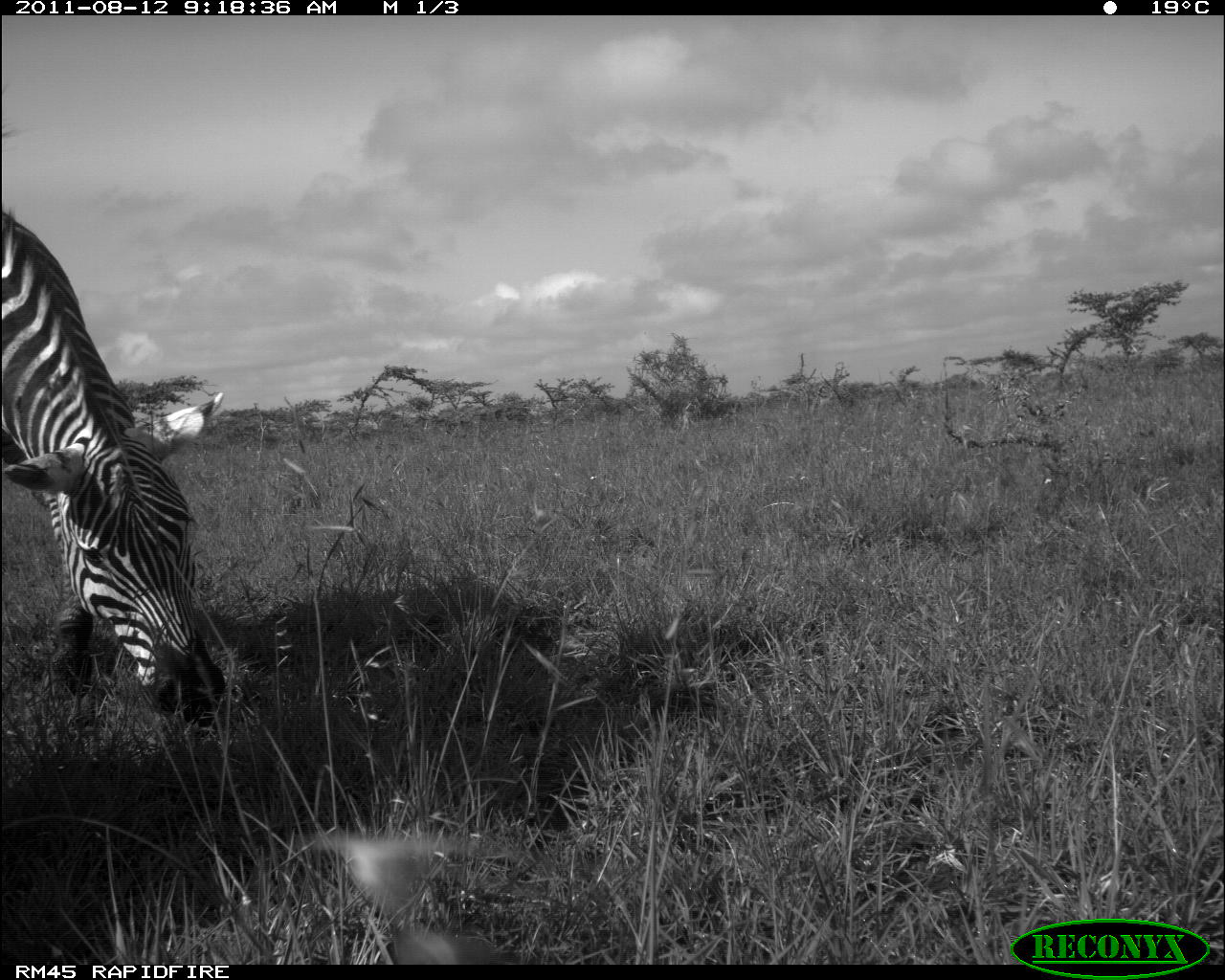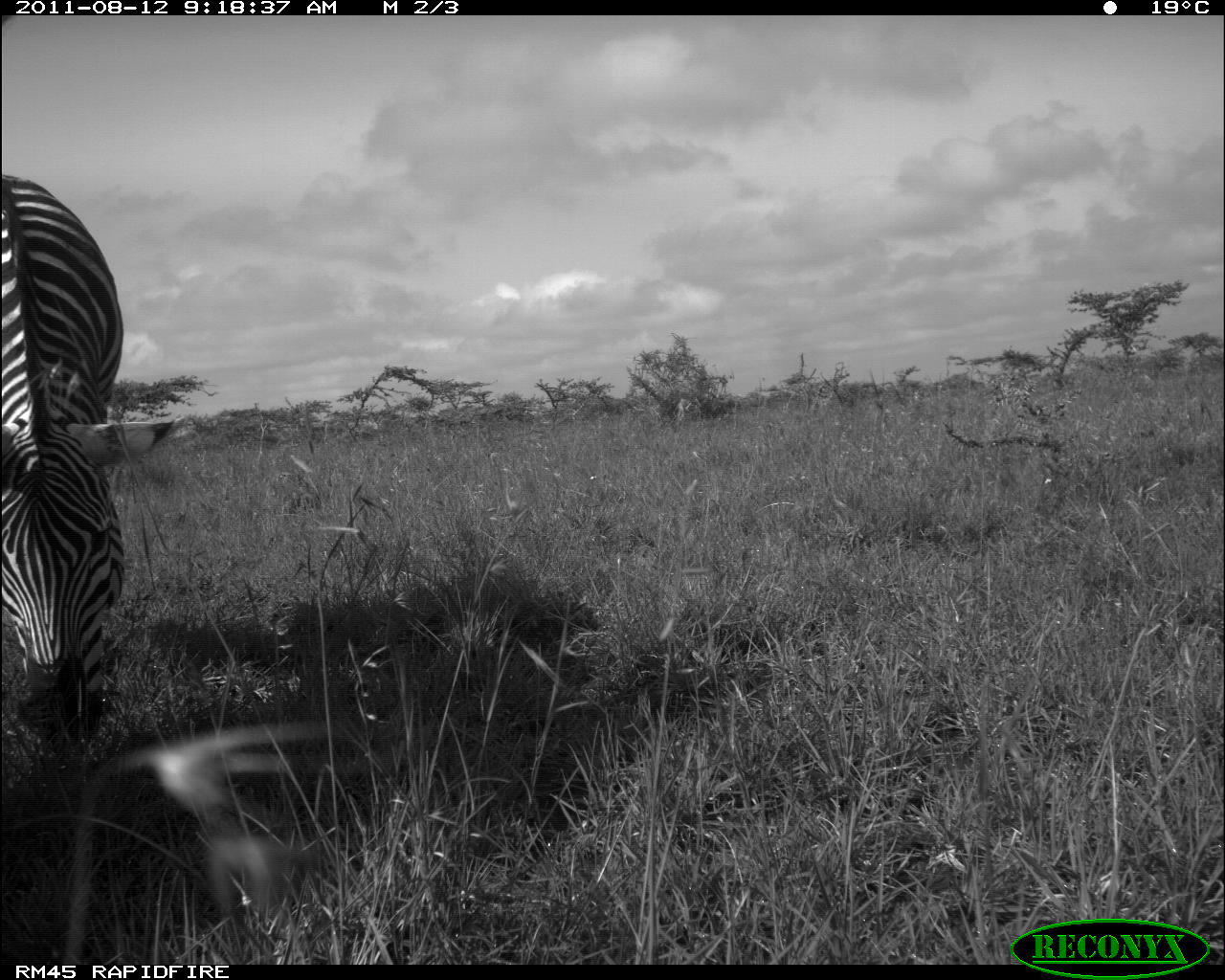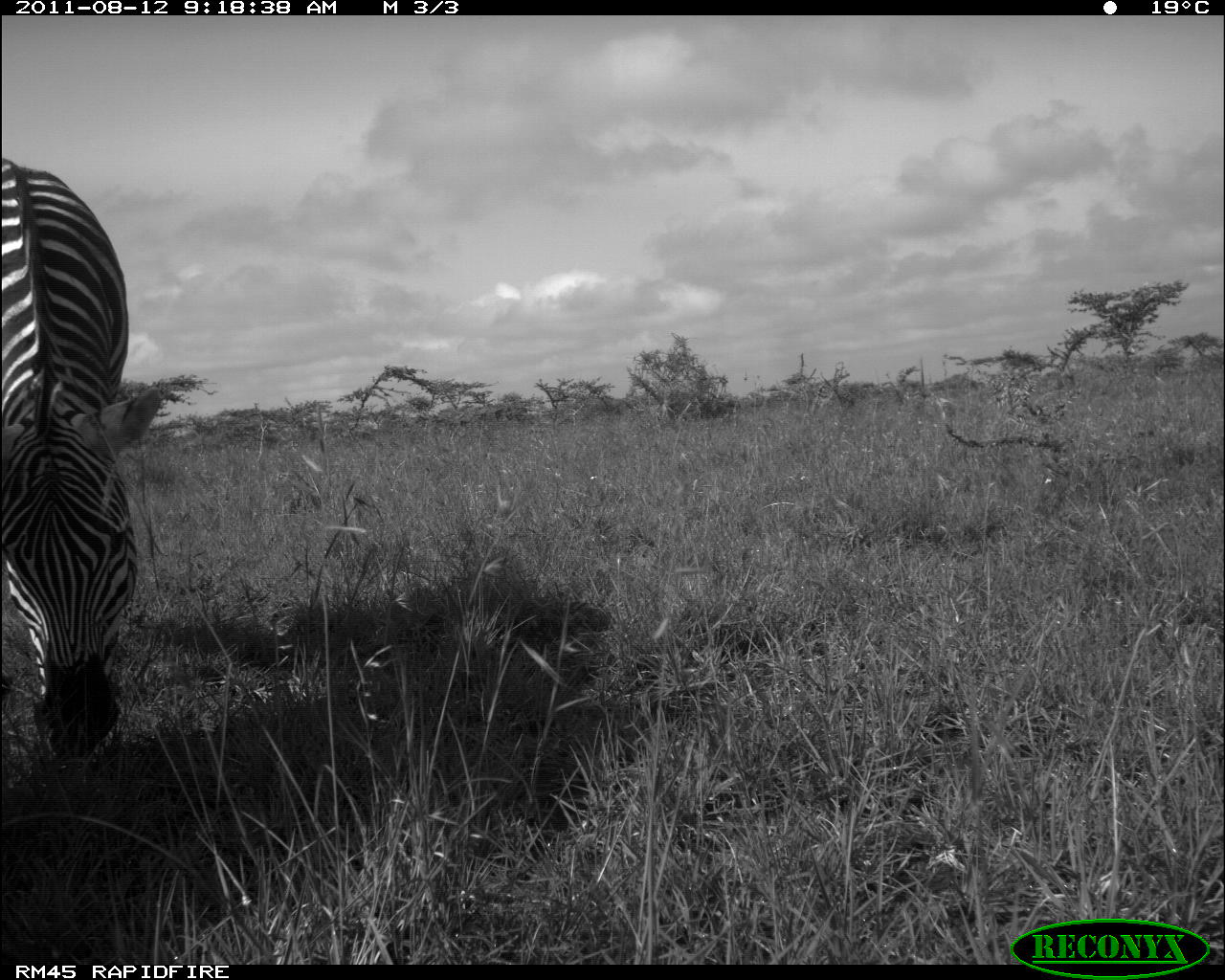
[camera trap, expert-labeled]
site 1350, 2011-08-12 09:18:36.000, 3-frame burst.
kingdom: Animalia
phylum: Chordata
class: Mammalia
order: Perissodactyla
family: Equidae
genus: Equus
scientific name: Equus quagga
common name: plains zebra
Equus quagga (plains zebra), count 1.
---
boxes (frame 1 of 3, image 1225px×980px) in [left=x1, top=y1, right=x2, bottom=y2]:
equus quagga: [left=0, top=209, right=225, bottom=727]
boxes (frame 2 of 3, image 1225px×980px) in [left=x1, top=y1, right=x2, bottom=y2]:
equus quagga: [left=1, top=174, right=191, bottom=754]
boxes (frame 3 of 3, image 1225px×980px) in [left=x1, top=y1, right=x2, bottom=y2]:
equus quagga: [left=0, top=154, right=163, bottom=758]